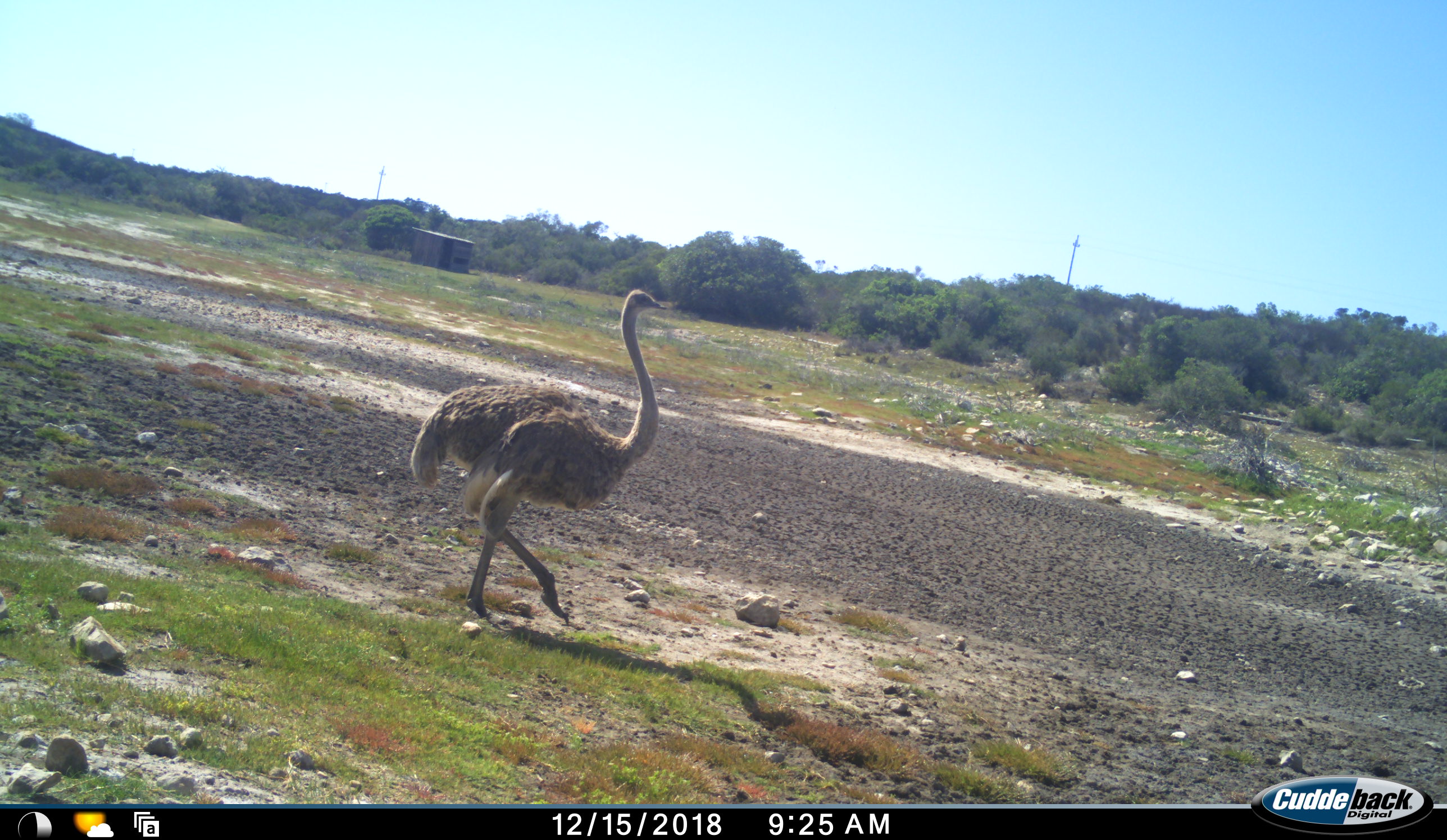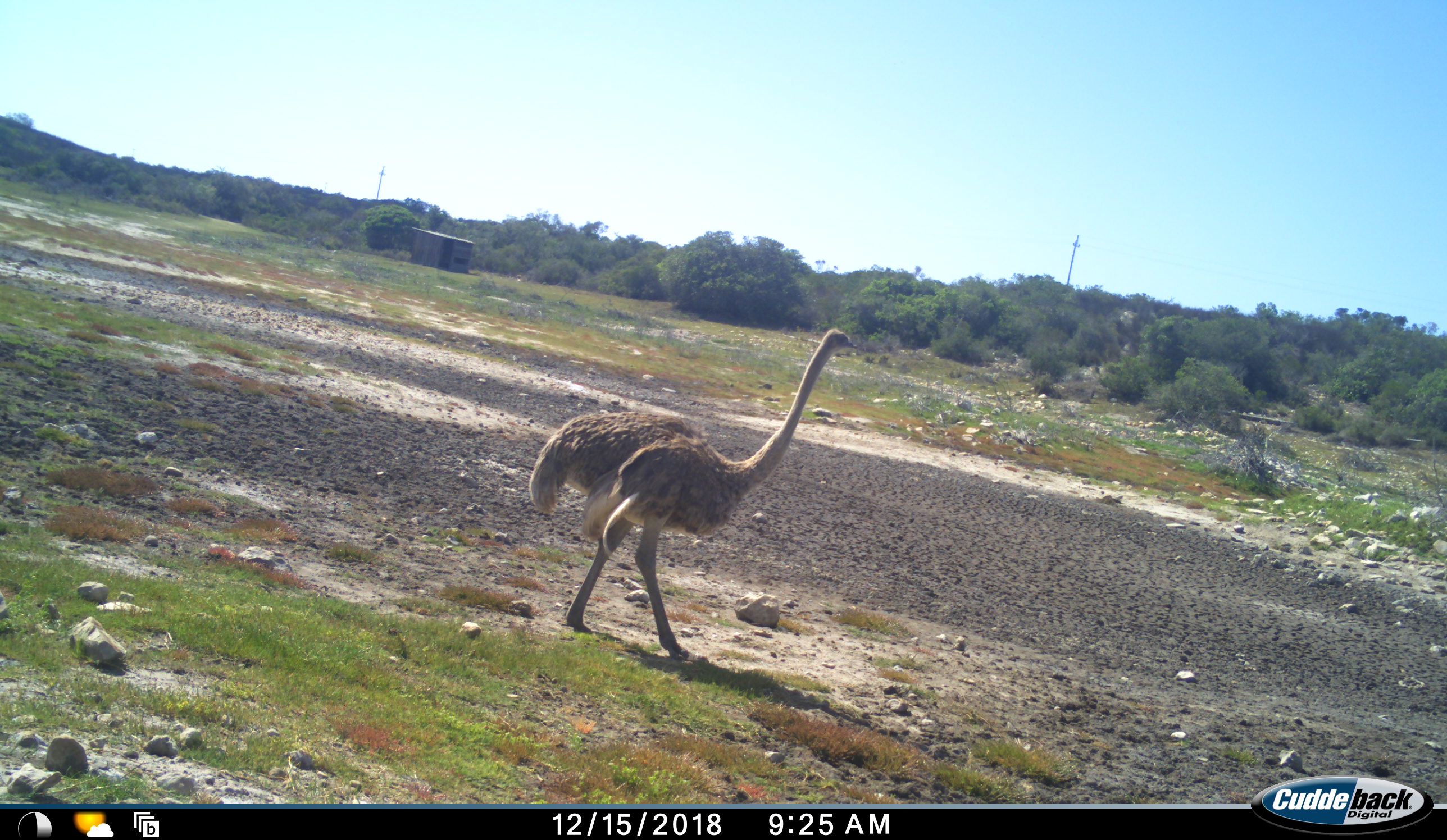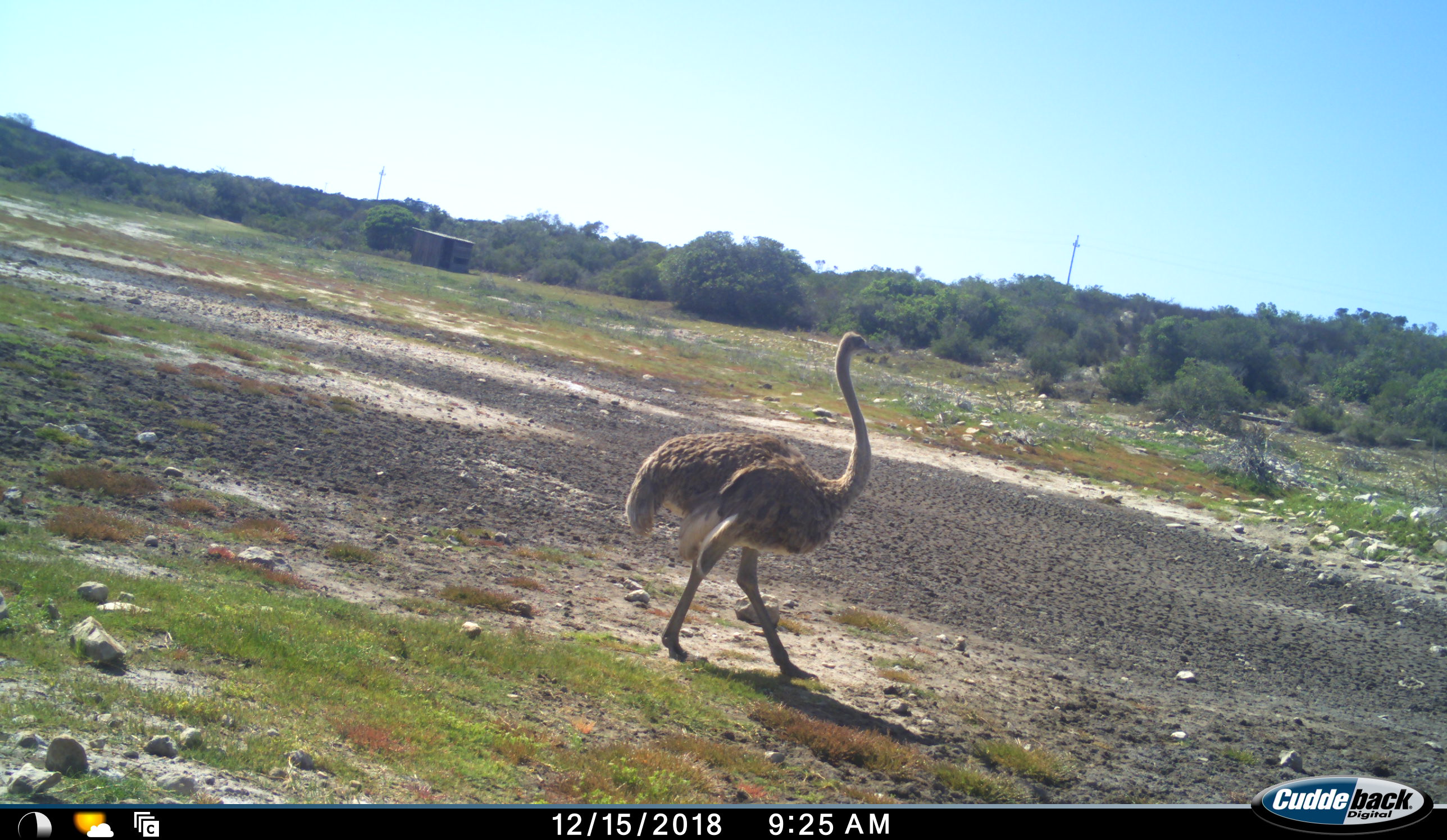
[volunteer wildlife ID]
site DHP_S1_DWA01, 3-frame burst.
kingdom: Animalia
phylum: Chordata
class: Aves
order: Struthioniformes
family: Struthionidae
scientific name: Struthionidae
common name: ostrich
Ostrich (Struthionidae), count 1. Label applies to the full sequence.